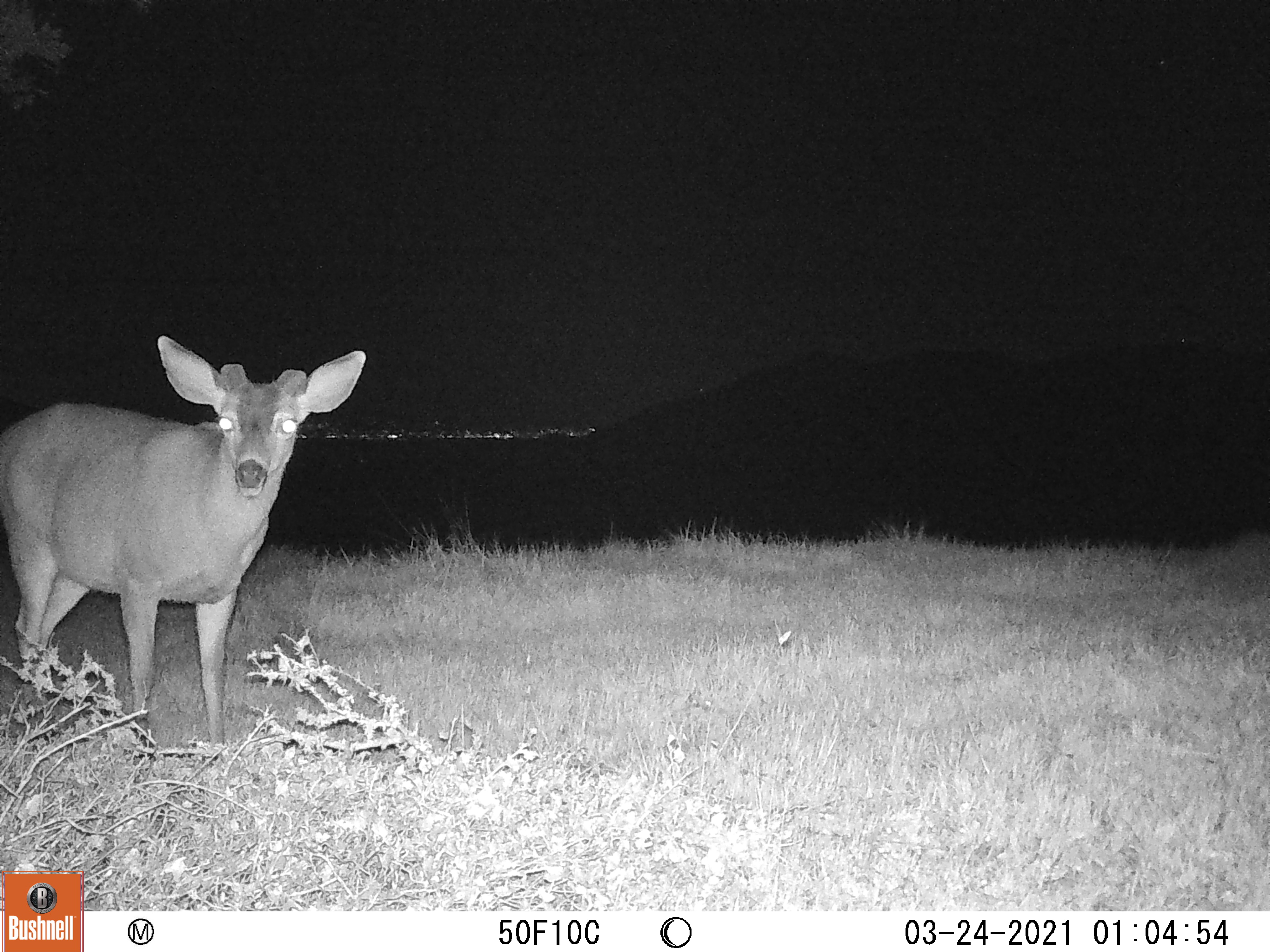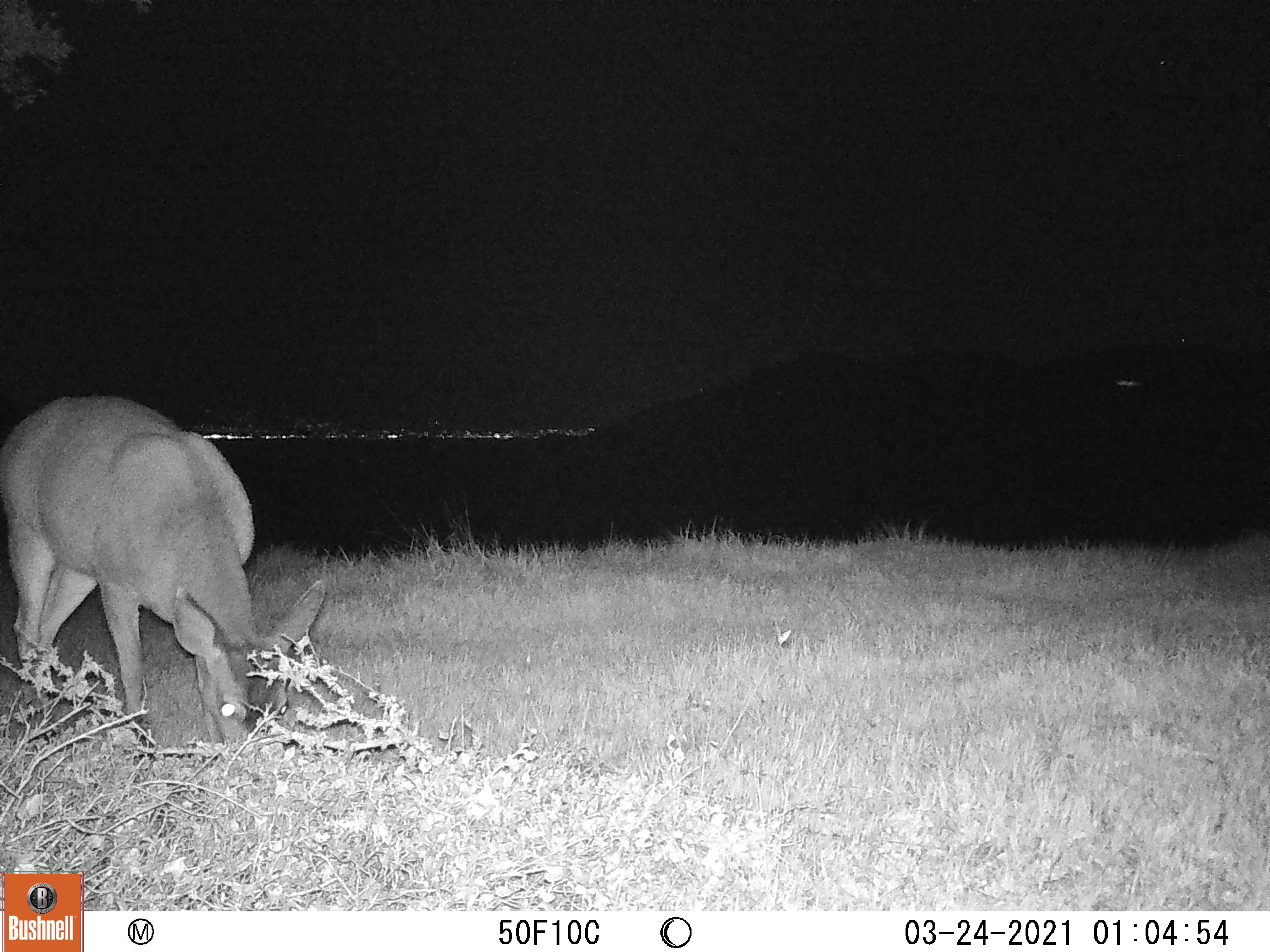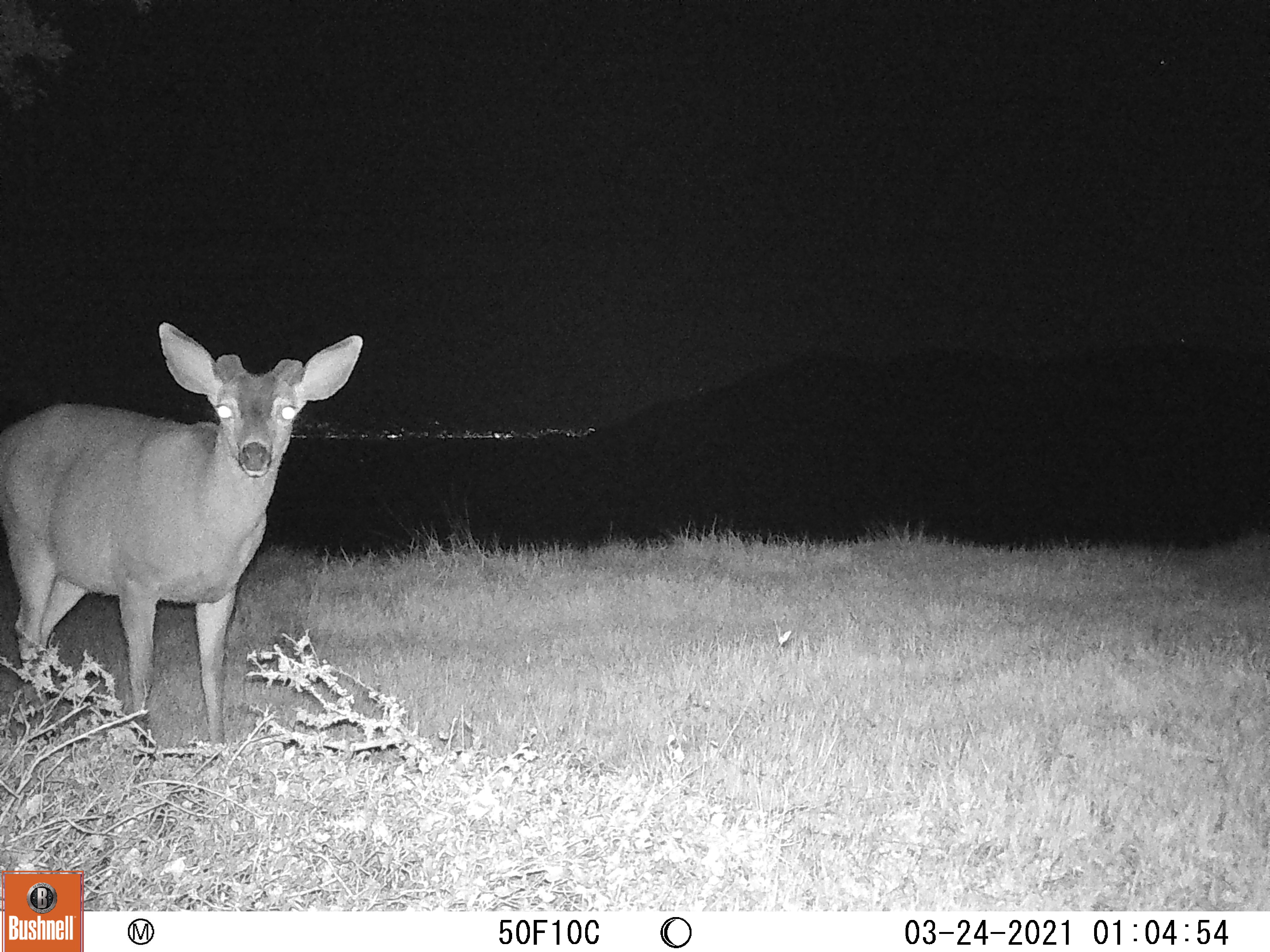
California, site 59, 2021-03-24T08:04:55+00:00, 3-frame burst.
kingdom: Animalia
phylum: Chordata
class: Mammalia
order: Artiodactyla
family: Cervidae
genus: Odocoileus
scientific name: Odocoileus hemionus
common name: mule deer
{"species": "mule deer (Odocoileus hemionus)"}